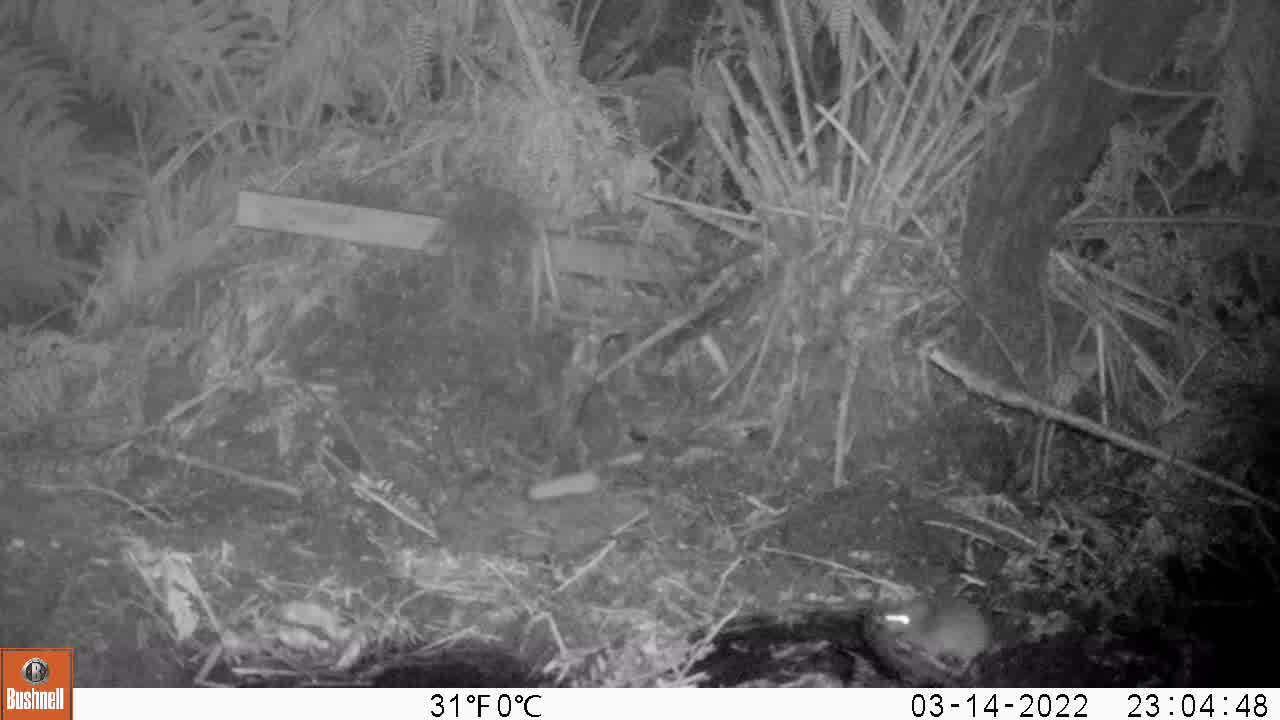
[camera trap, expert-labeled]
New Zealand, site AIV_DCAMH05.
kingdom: Animalia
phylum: Chordata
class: Mammalia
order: Rodentia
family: Muridae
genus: Mus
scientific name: Mus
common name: mouse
Mouse (Mus).